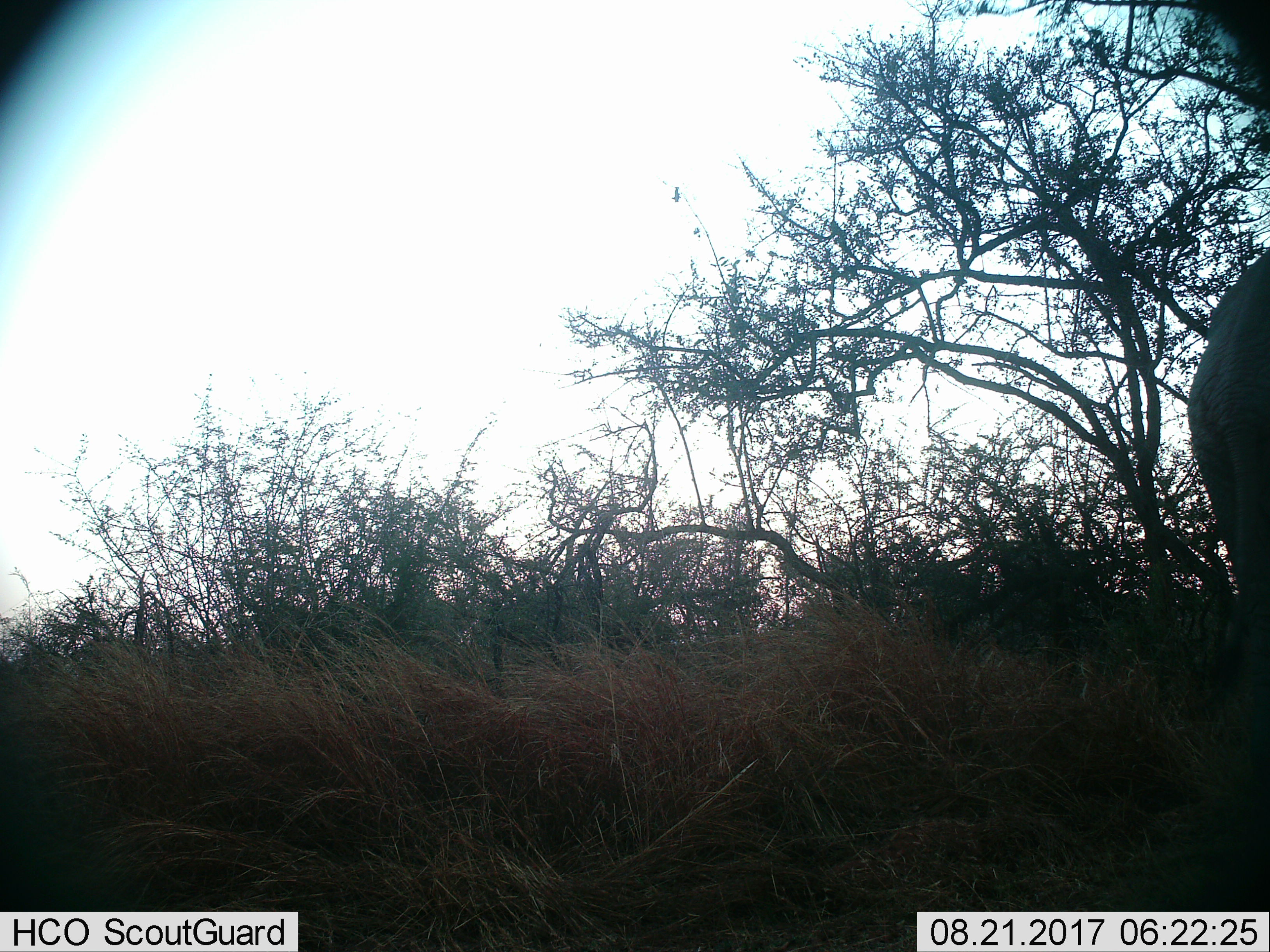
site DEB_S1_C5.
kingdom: Animalia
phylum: Chordata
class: Mammalia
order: Proboscidea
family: Elephantidae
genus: Loxodonta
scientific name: Loxodonta africana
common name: african bush elephant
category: elephant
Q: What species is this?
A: Elephant (african bush elephant) (Loxodonta africana).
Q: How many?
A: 1.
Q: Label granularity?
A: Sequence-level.